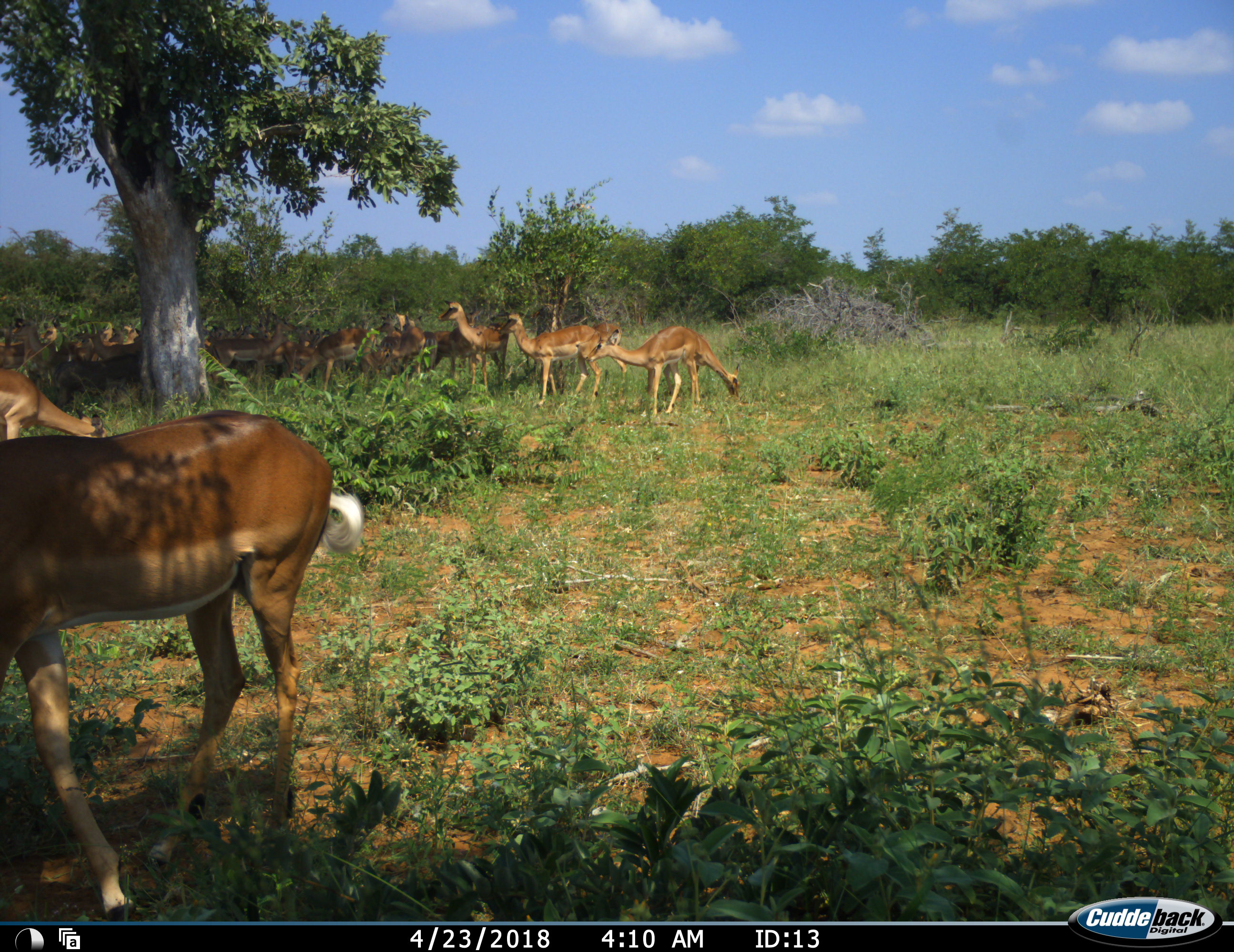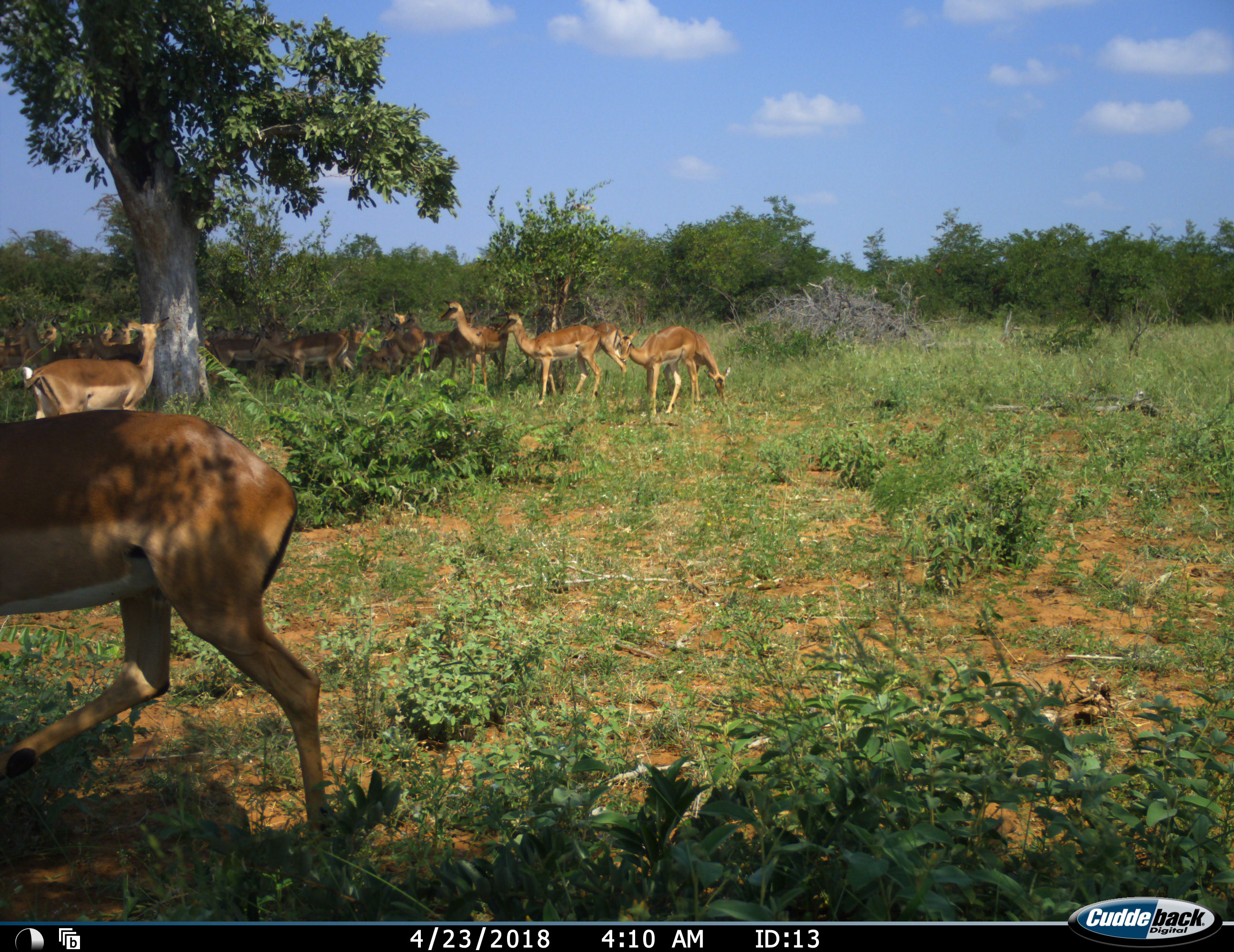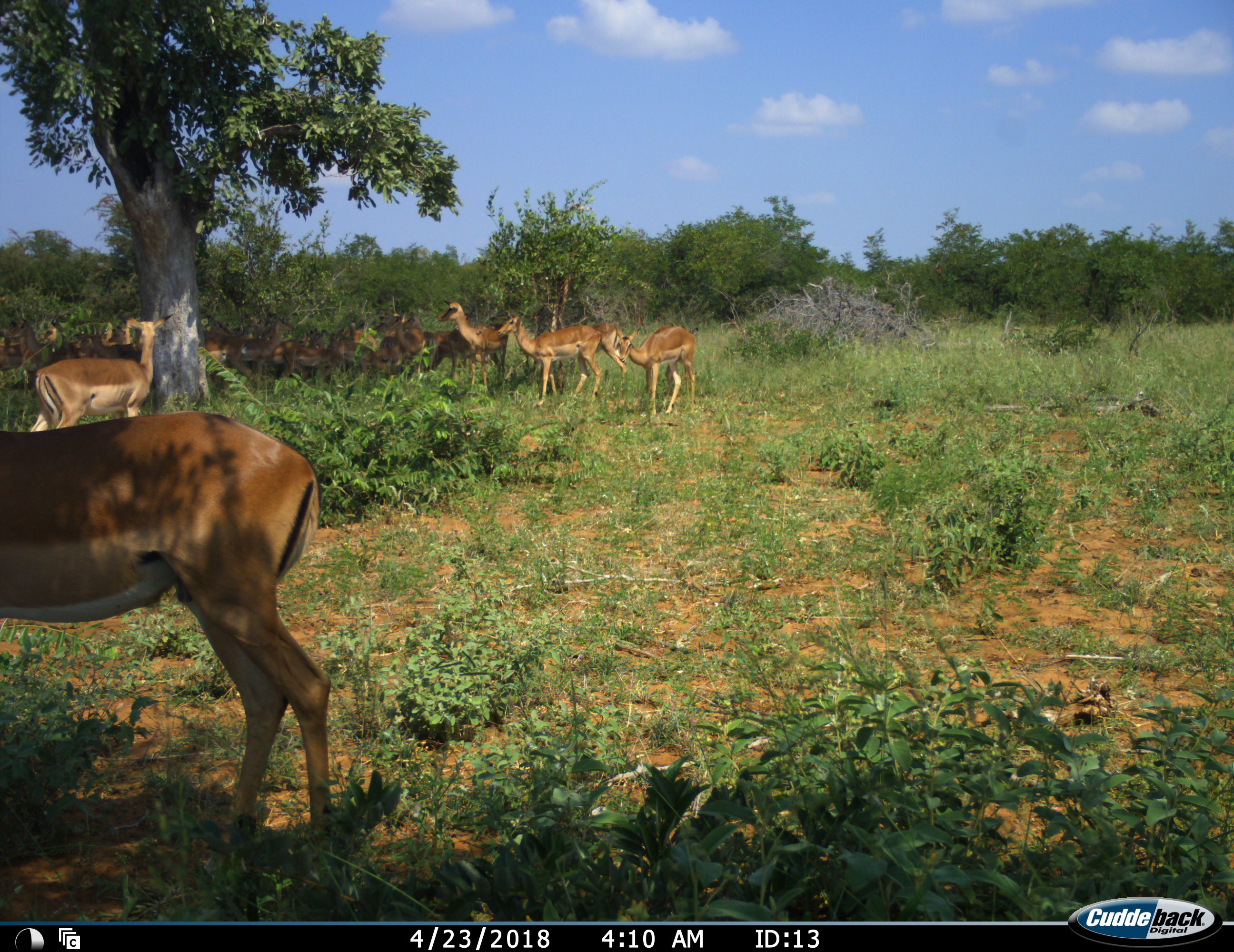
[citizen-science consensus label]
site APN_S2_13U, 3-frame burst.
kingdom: Animalia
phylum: Chordata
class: Mammalia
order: Artiodactyla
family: Bovidae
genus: Aepyceros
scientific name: Aepyceros melampus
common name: impala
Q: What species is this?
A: Impala (Aepyceros melampus).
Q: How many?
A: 11-50.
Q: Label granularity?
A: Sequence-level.